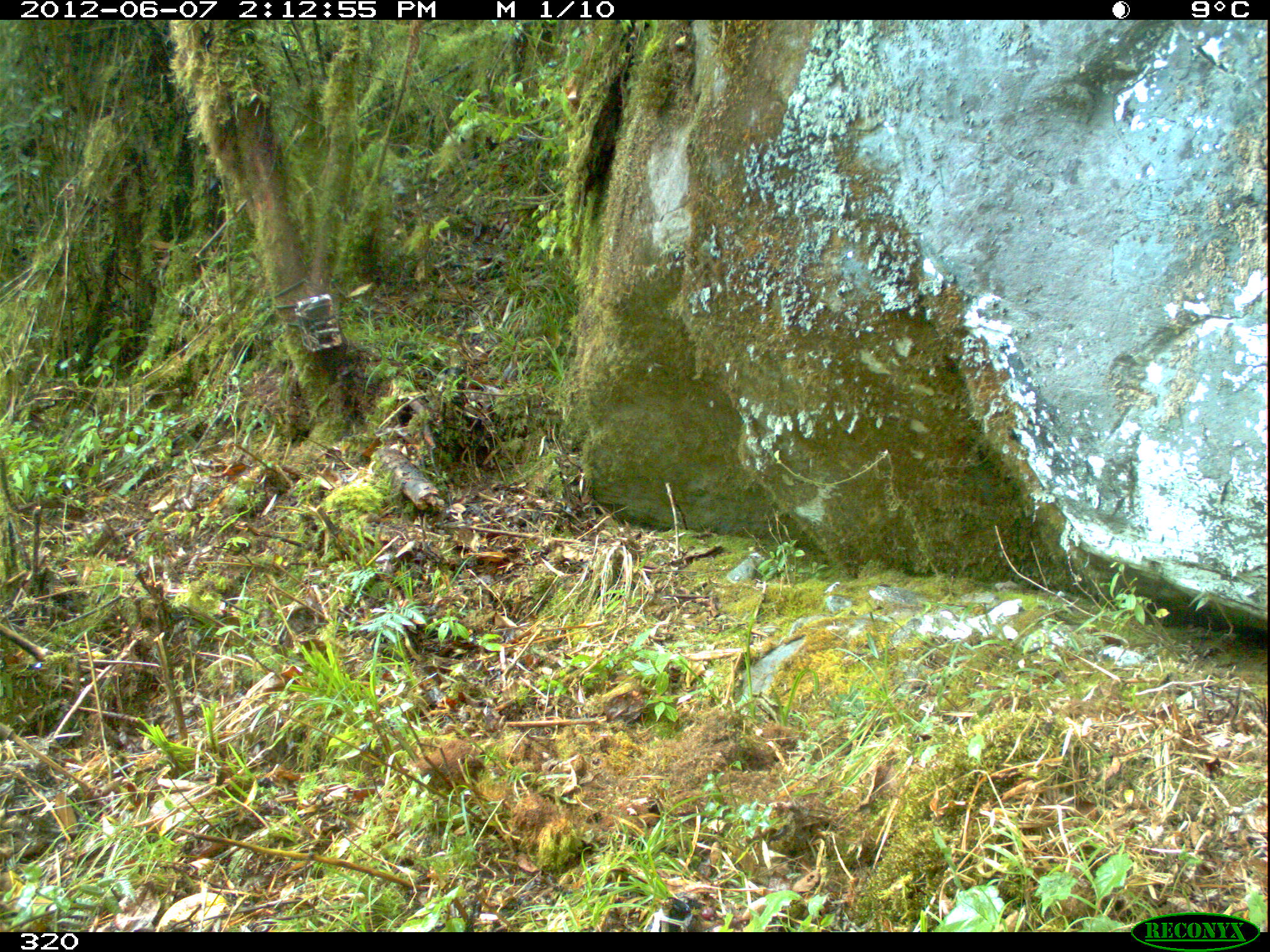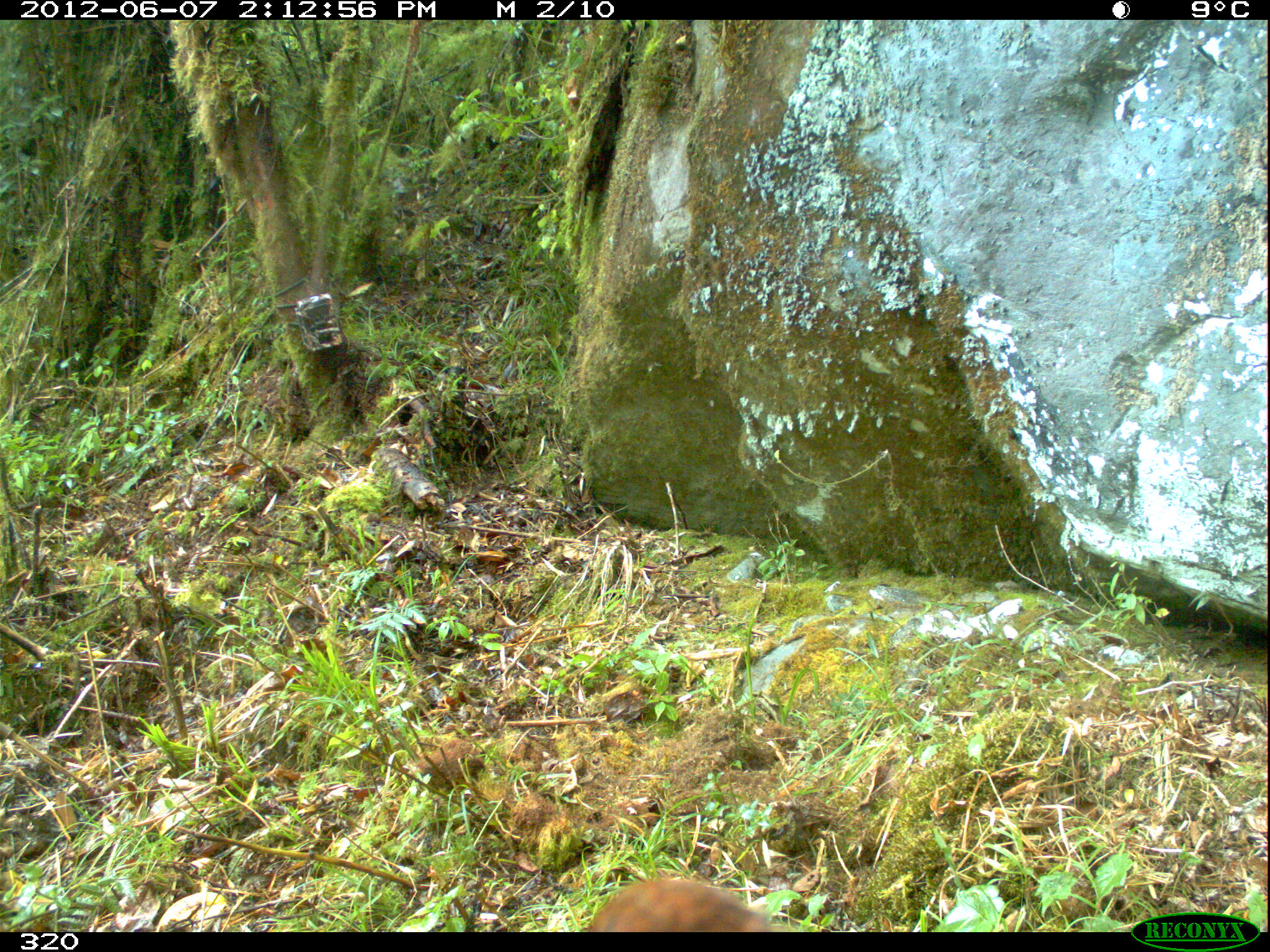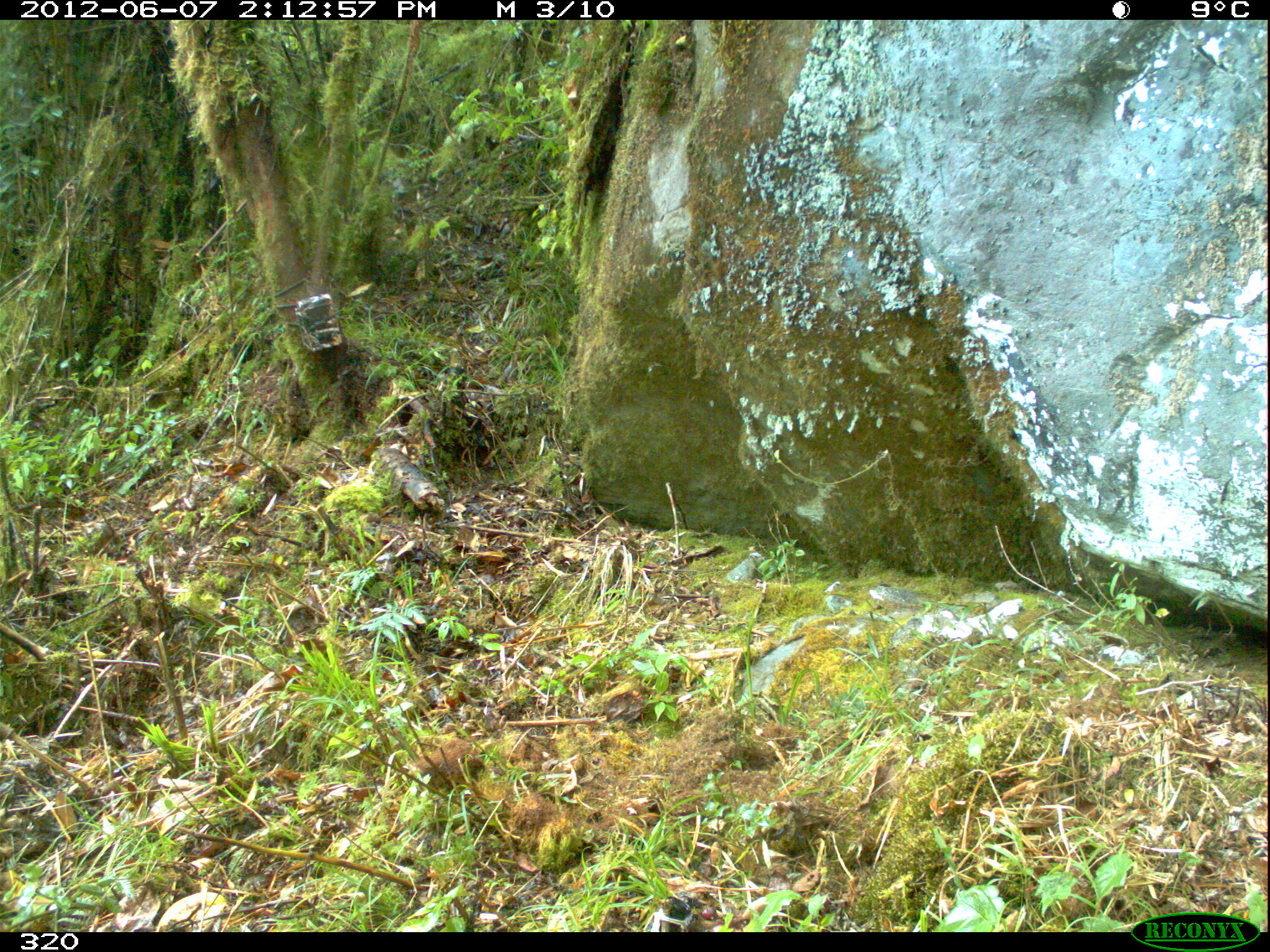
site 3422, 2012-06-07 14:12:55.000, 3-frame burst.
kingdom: Animalia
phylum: Chordata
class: Aves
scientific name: Aves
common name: bird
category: unknown bird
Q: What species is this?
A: Unknown bird (bird) (Aves).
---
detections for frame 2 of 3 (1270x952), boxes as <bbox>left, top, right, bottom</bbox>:
unknown bird: <bbox>586, 875, 797, 932</bbox>